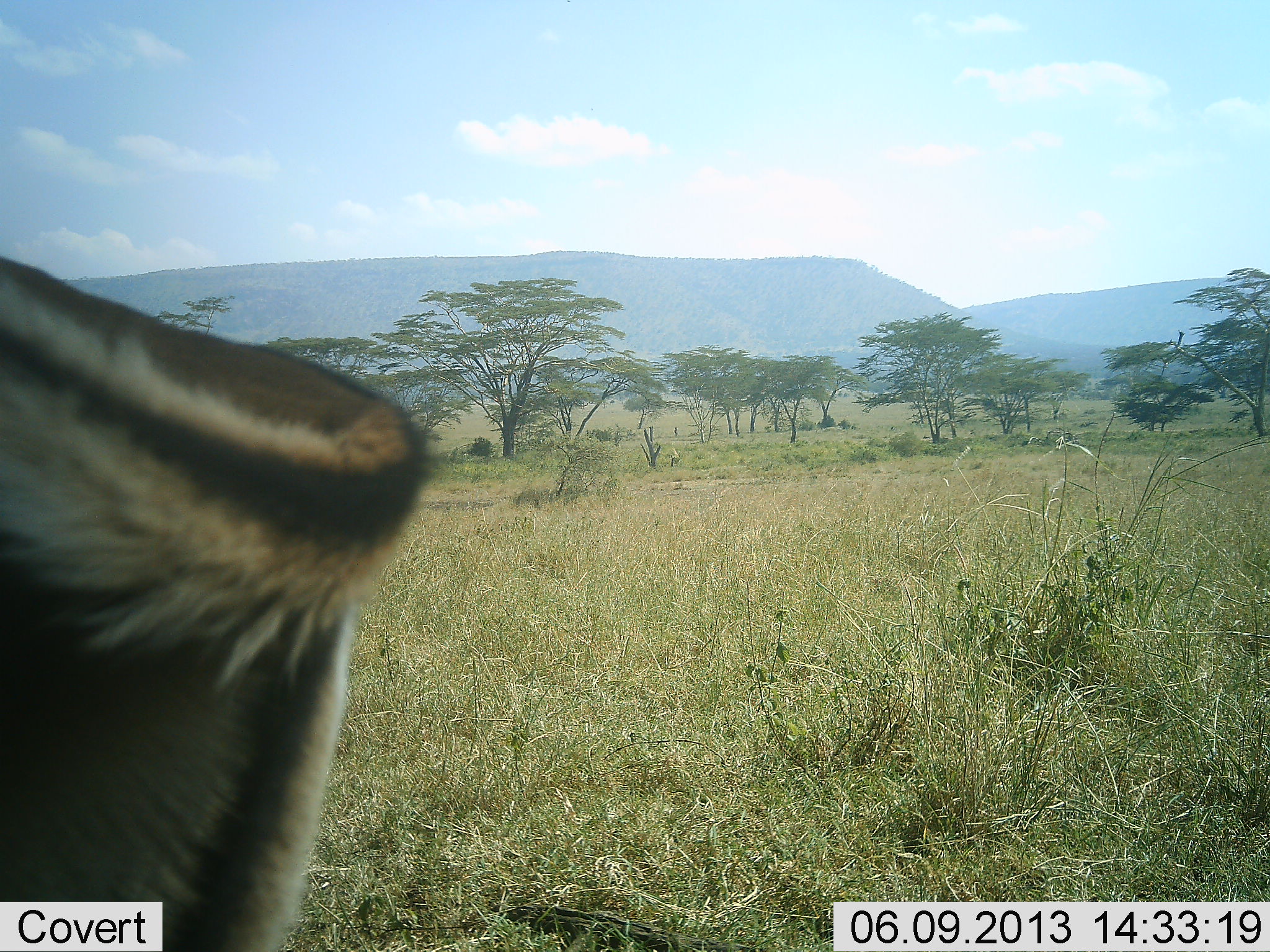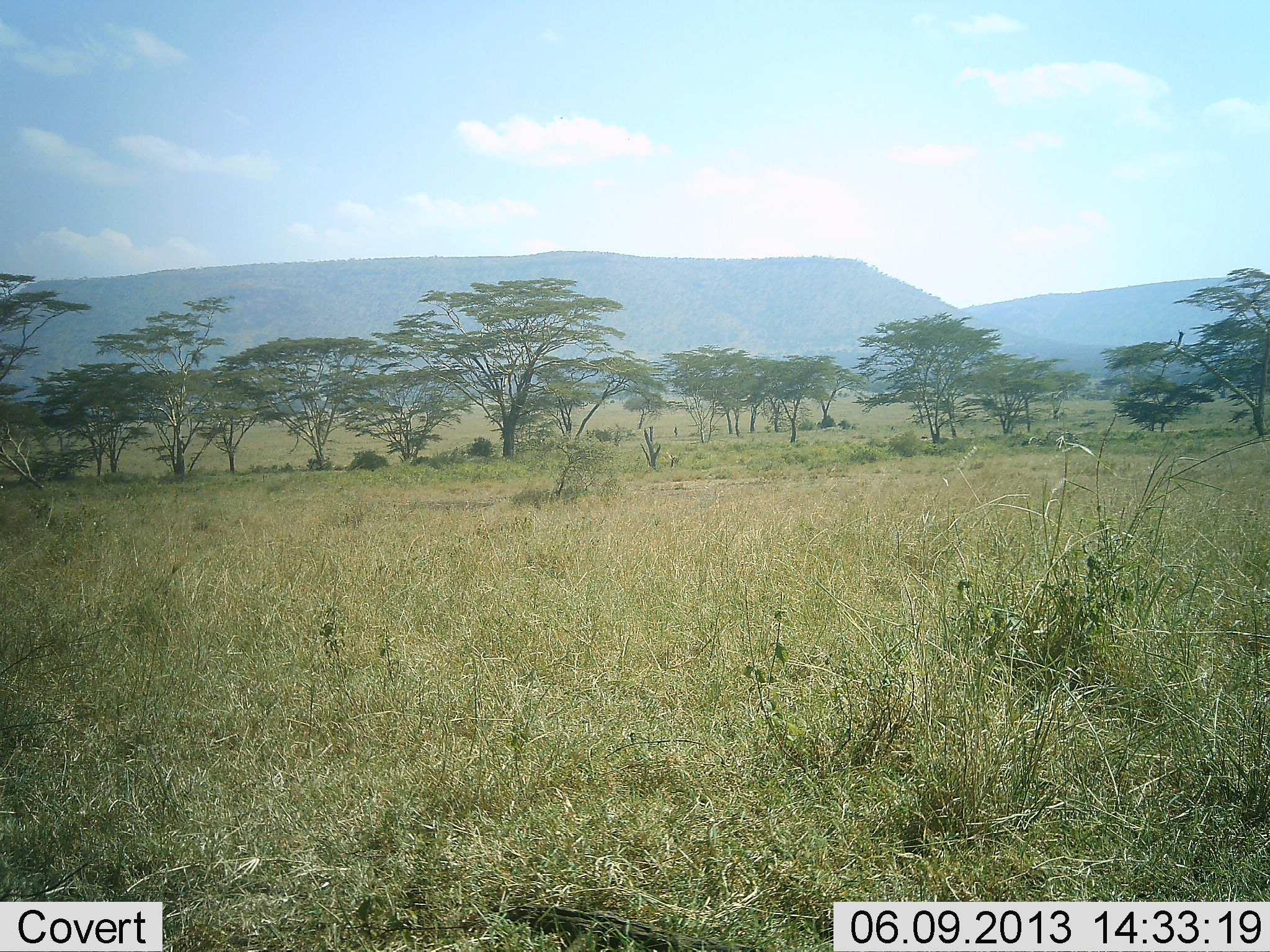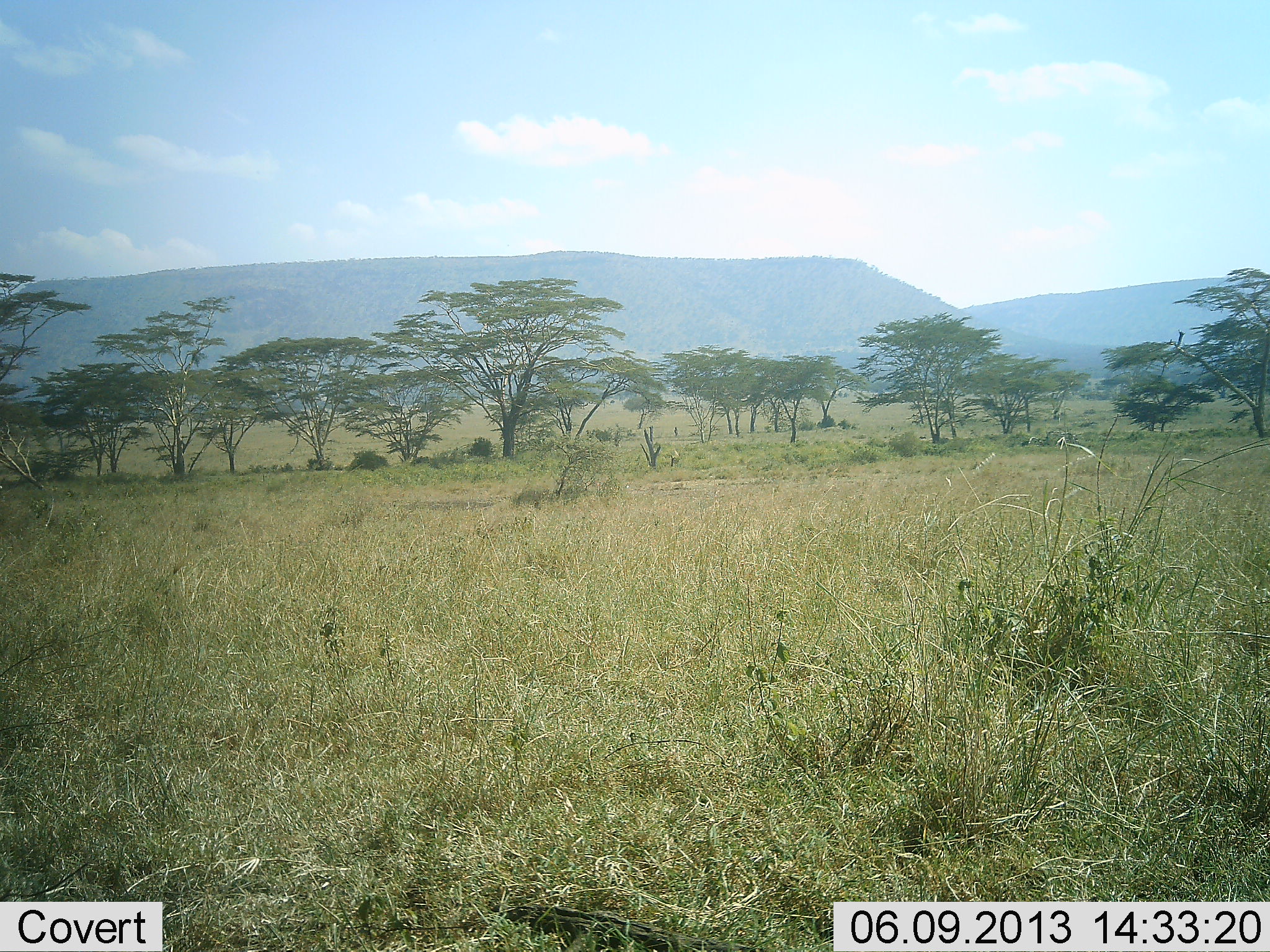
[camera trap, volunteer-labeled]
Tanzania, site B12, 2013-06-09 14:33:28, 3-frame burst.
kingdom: Animalia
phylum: Chordata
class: Mammalia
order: Artiodactyla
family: Bovidae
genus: Aepyceros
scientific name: Aepyceros melampus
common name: impala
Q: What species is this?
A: Impala (Aepyceros melampus).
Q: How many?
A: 1.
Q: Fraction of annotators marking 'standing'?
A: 23%.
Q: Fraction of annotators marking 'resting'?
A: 0%.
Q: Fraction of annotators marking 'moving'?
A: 77%.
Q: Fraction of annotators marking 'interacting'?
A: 0%.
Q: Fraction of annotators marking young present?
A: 0%.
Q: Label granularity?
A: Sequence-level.